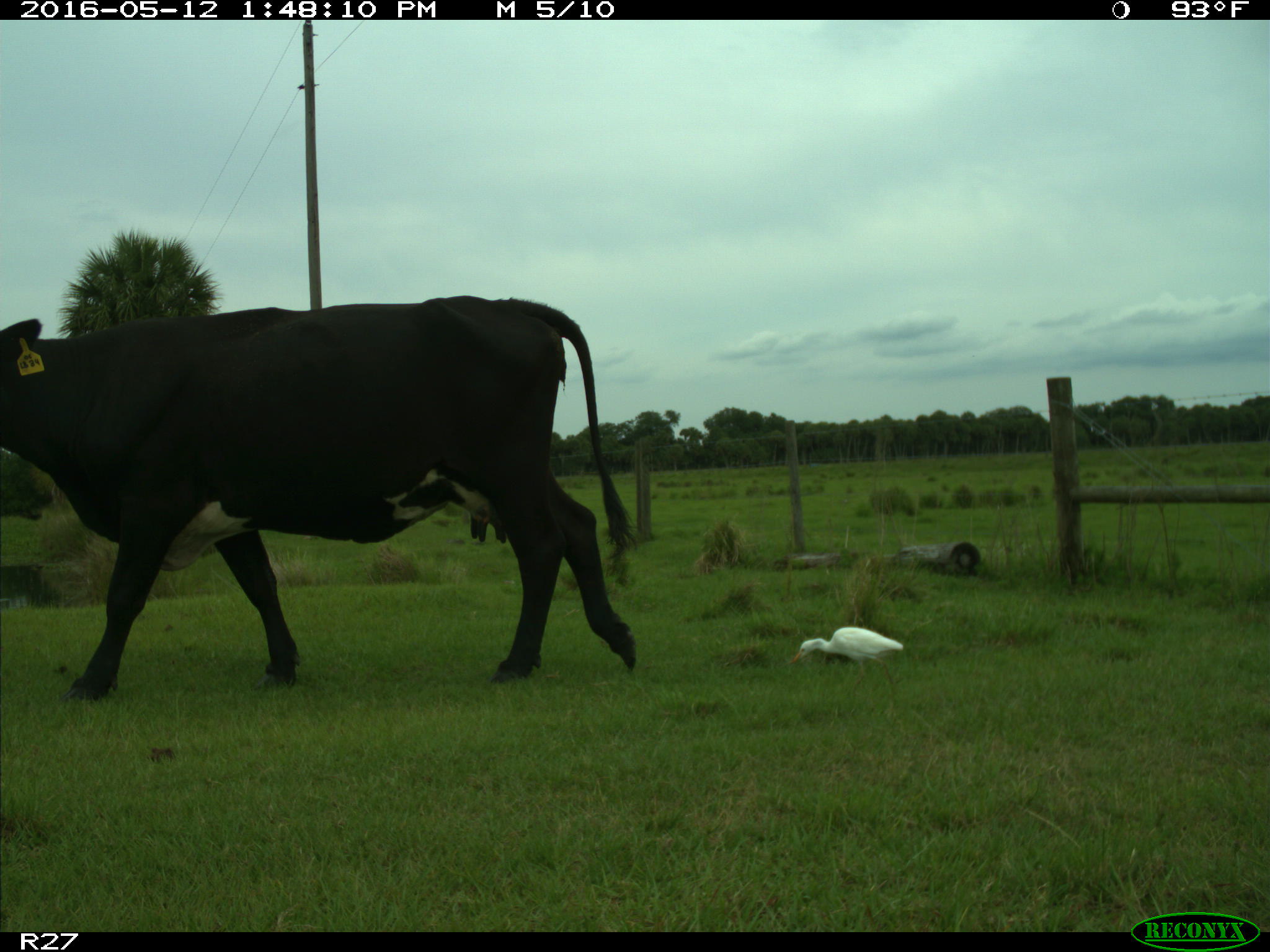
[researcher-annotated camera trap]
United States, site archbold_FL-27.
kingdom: Animalia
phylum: Chordata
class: Mammalia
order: Artiodactyla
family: Bovidae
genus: Bos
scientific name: Bos taurus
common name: domestic cow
Bos taurus (domestic cow).